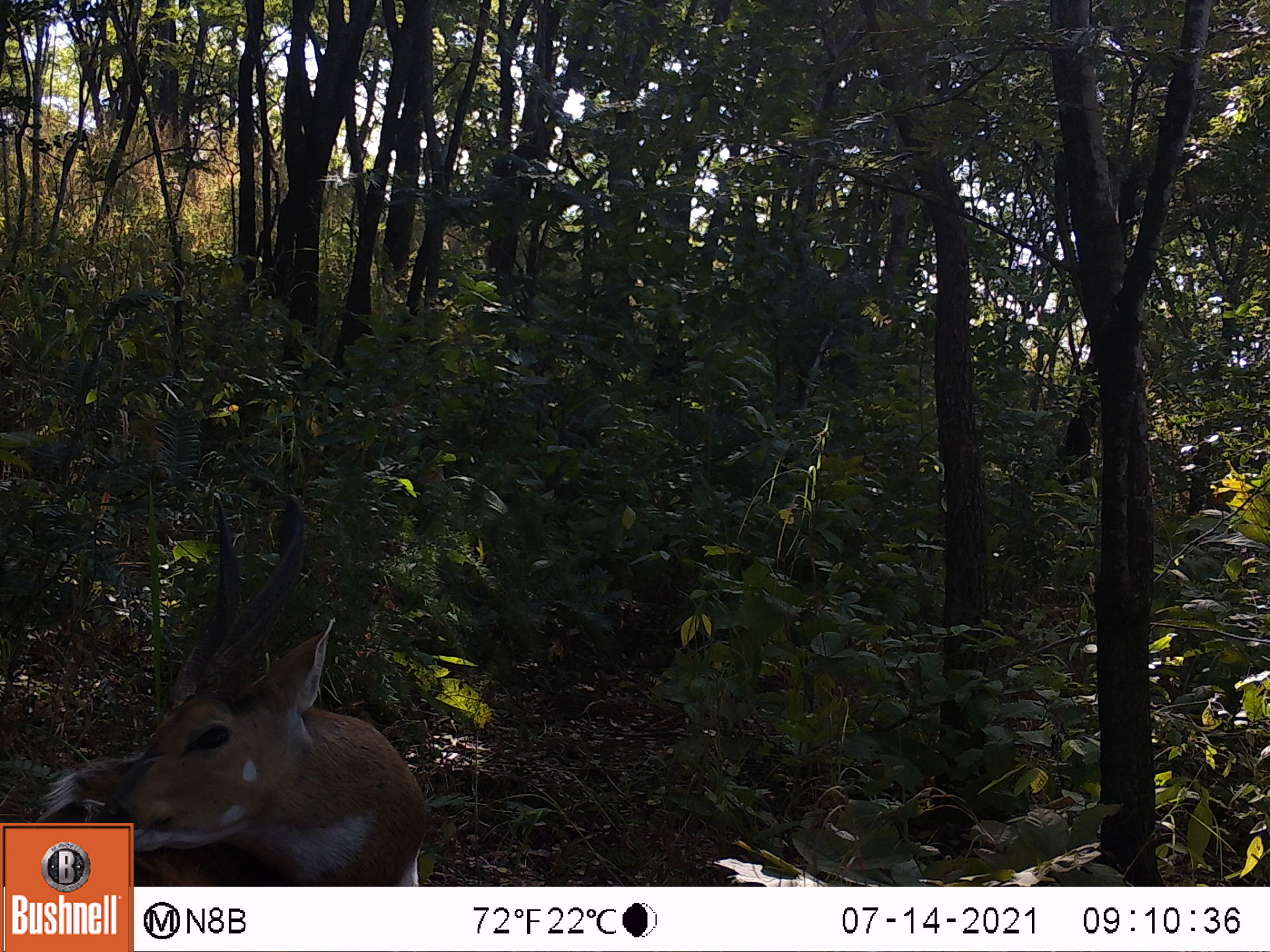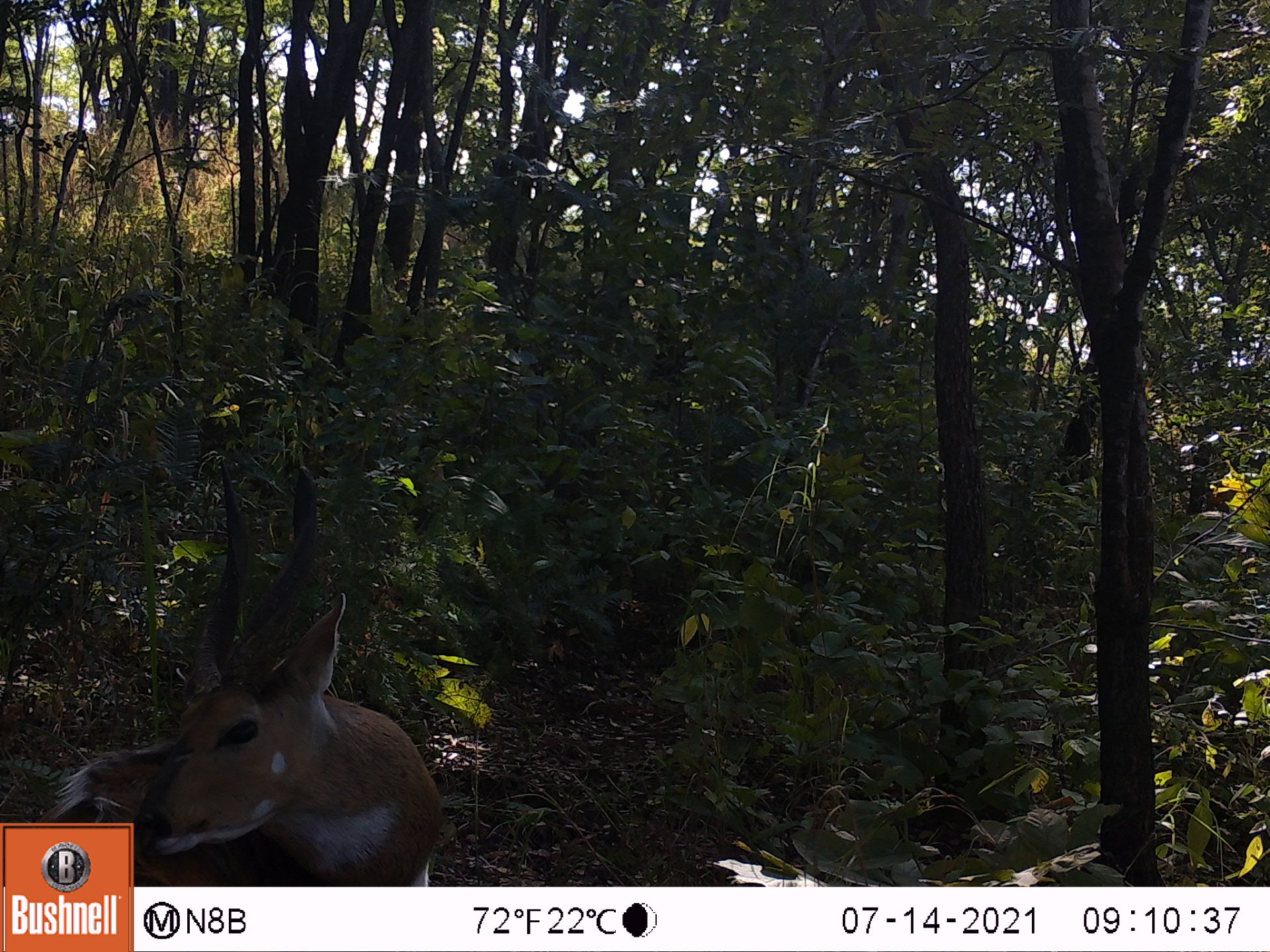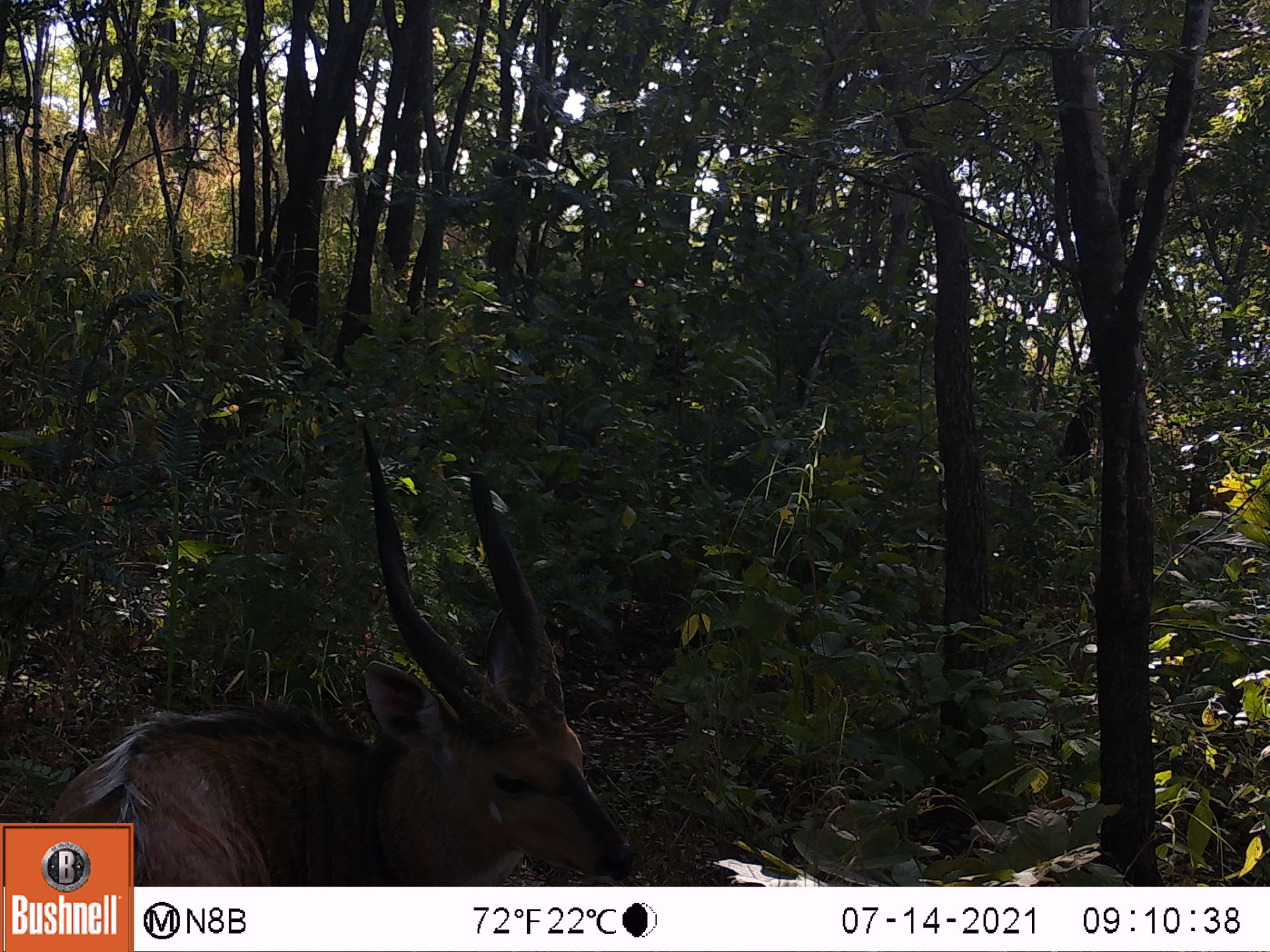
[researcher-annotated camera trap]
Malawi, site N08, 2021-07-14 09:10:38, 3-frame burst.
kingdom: Animalia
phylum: Chordata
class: Mammalia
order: Artiodactyla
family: Bovidae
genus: Tragelaphus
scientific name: Tragelaphus sylvaticus sylvaticus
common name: cape bushbuck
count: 1